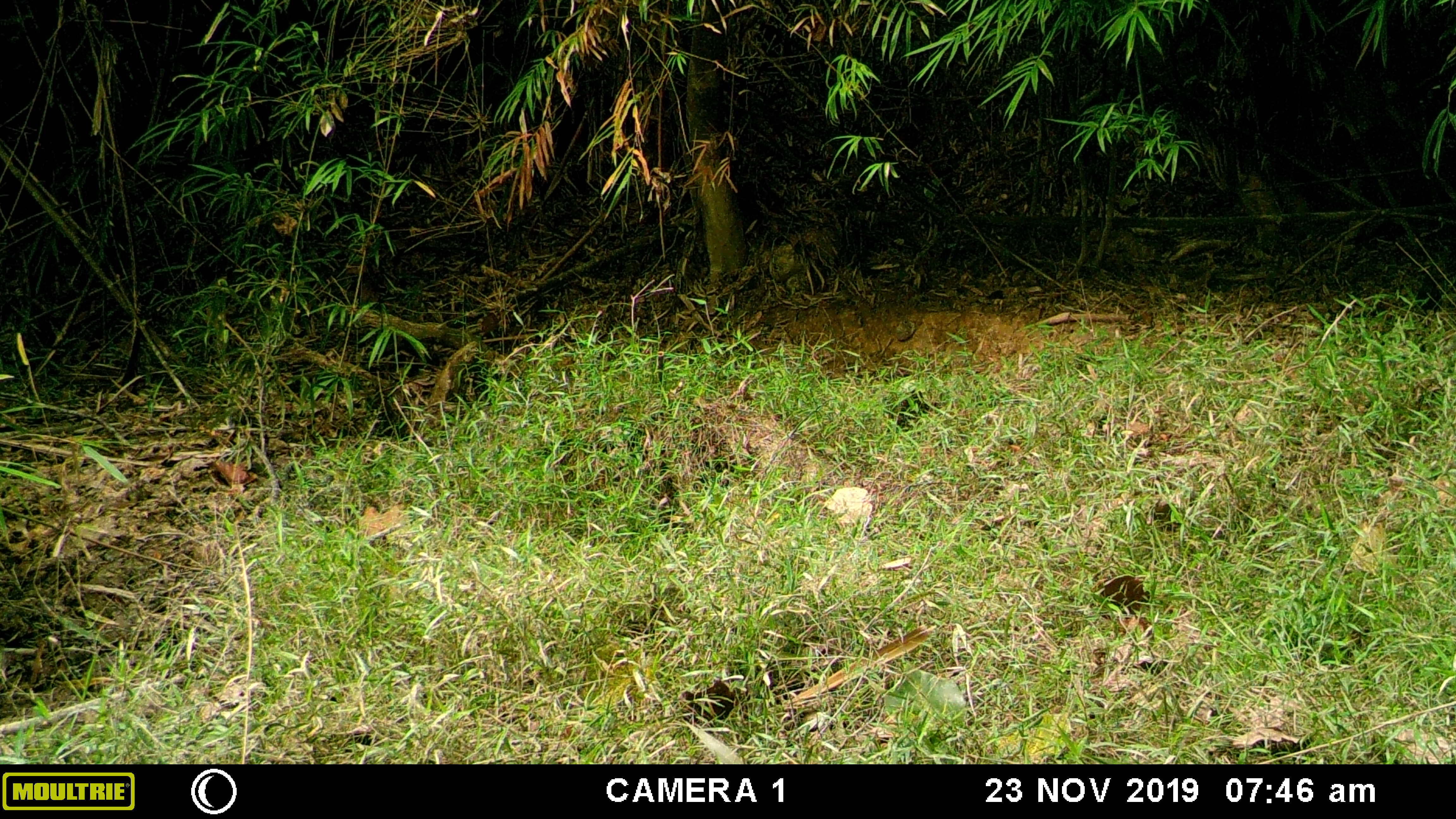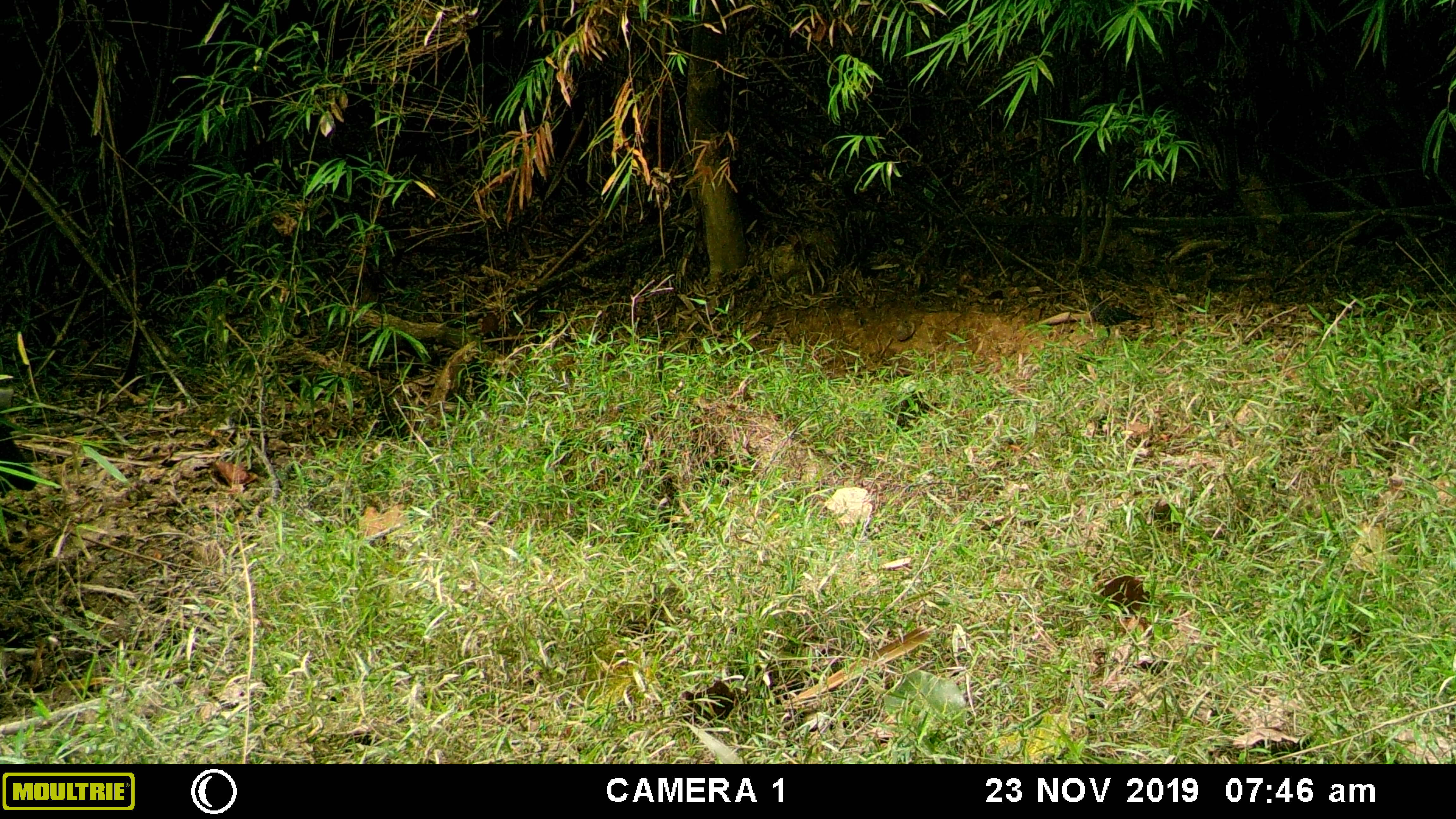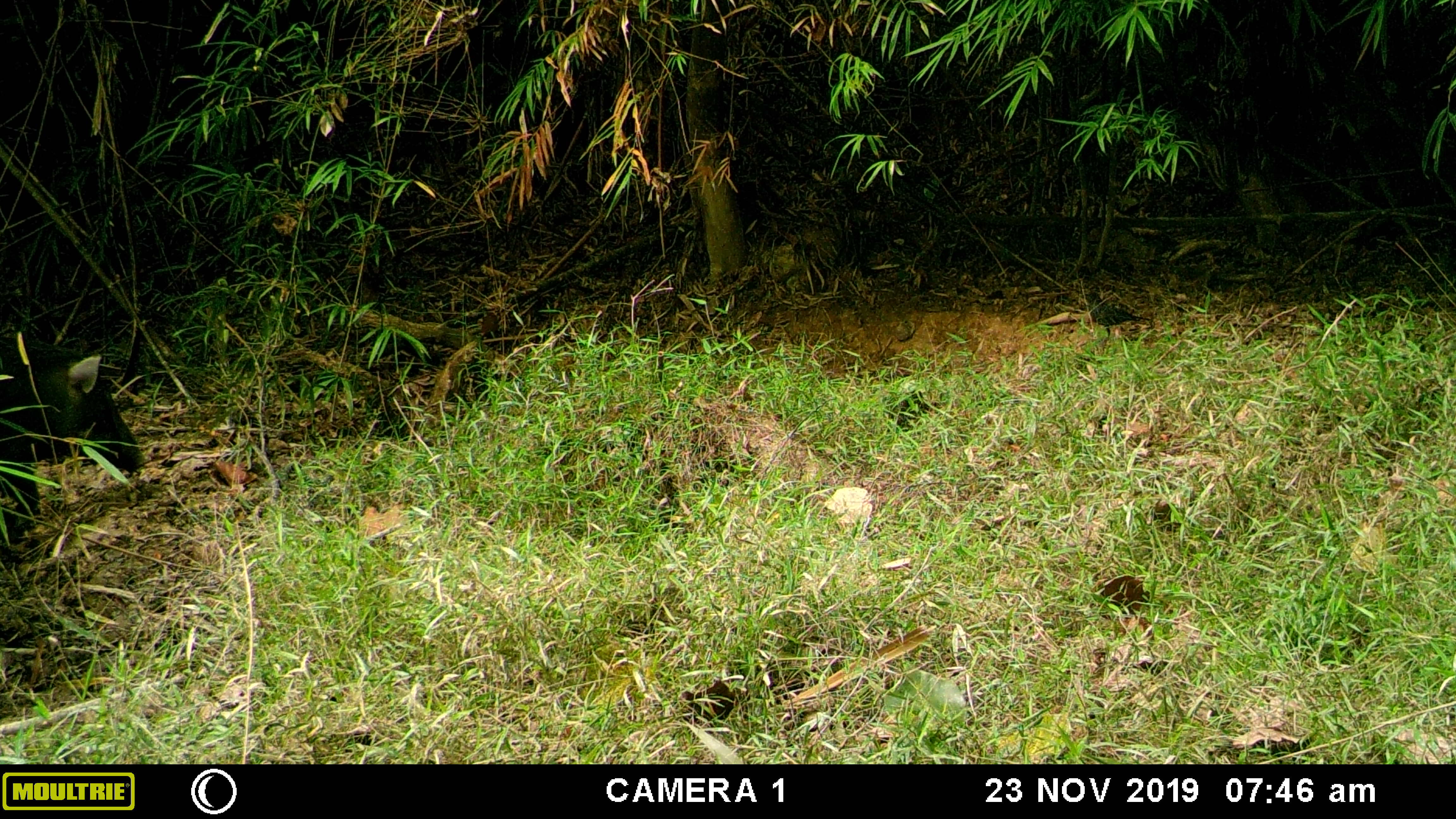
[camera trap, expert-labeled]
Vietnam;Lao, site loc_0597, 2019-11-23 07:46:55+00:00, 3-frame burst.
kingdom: Animalia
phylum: Chordata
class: Mammalia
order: Artiodactyla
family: Suidae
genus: Sus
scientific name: Sus scrofa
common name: eurasian wild pig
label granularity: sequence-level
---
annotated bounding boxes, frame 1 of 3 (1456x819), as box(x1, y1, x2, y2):
eurasian wild pig: box(1415, 273, 1442, 316)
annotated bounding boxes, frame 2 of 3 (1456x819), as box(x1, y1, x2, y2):
eurasian wild pig: box(1079, 290, 1143, 338); box(0, 422, 38, 495)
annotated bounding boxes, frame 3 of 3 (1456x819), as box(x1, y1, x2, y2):
eurasian wild pig: box(0, 331, 148, 542); box(1079, 291, 1150, 337)